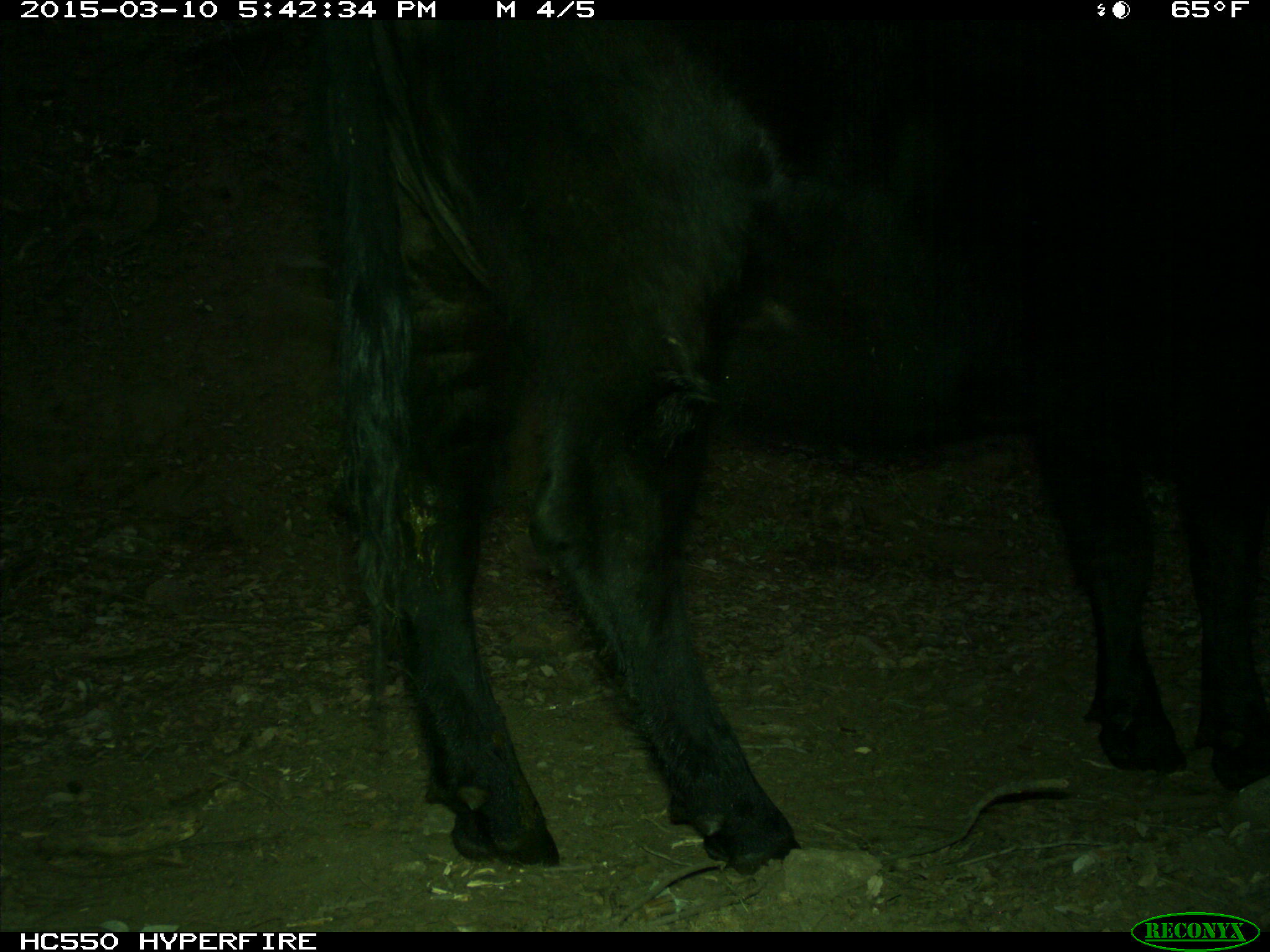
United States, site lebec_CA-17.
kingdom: Animalia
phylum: Chordata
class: Mammalia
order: Artiodactyla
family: Bovidae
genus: Bos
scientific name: Bos taurus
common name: domestic cow